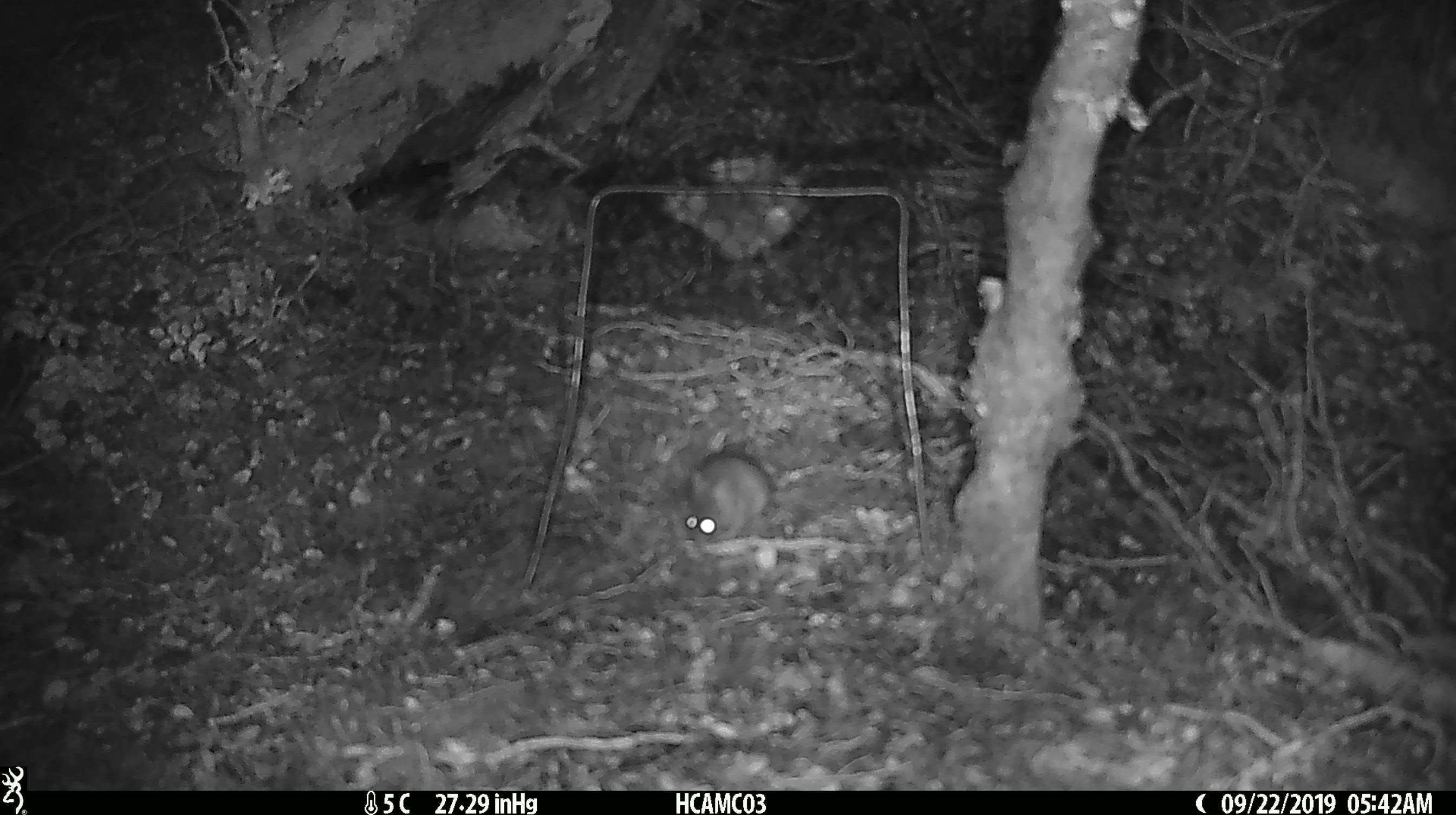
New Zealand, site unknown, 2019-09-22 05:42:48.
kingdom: Animalia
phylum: Chordata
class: Mammalia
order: Rodentia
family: Muridae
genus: Mus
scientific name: Mus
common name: mouse